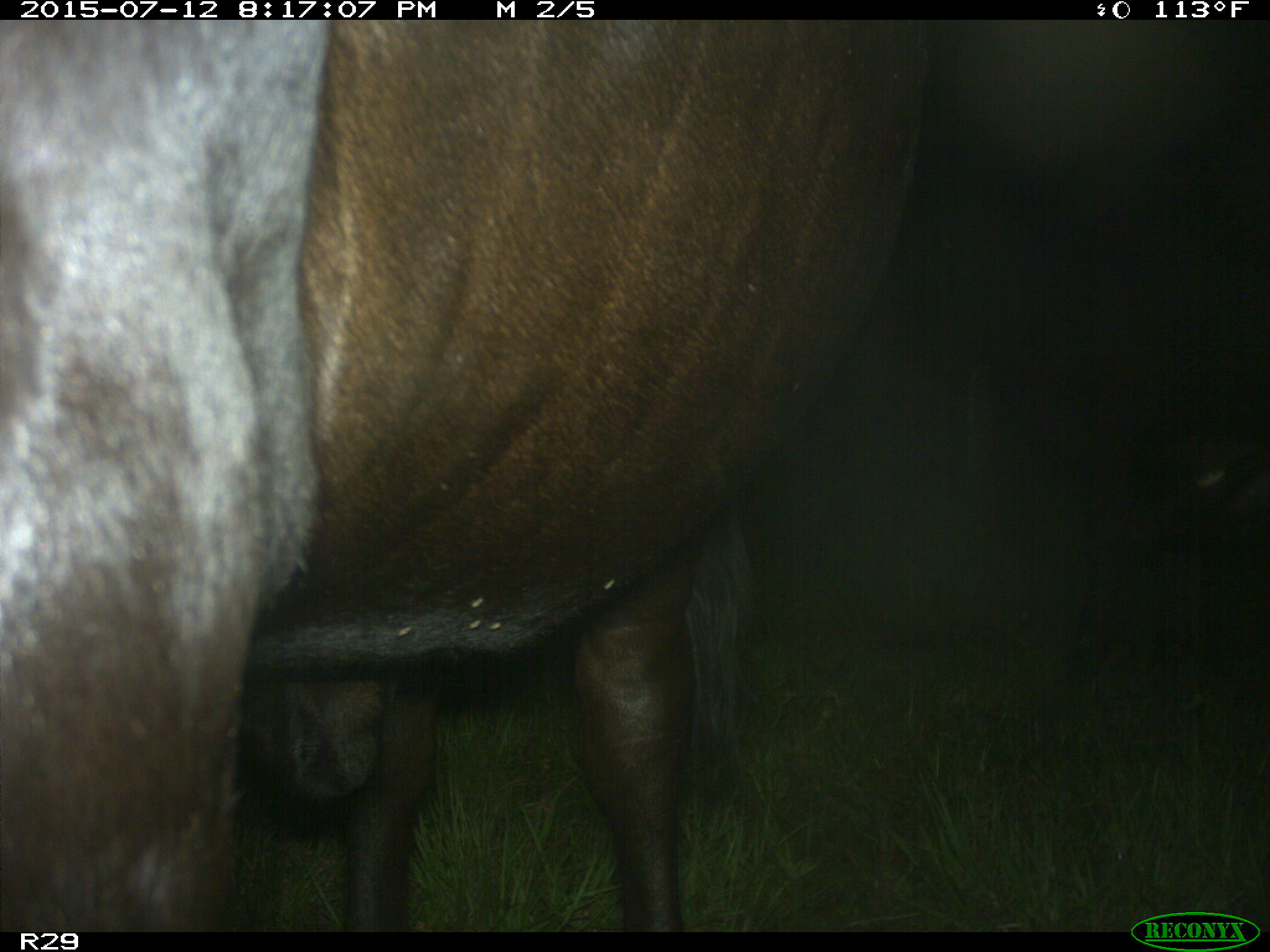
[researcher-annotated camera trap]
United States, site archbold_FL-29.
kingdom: Animalia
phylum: Chordata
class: Mammalia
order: Artiodactyla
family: Bovidae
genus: Bos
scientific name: Bos taurus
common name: domestic cow